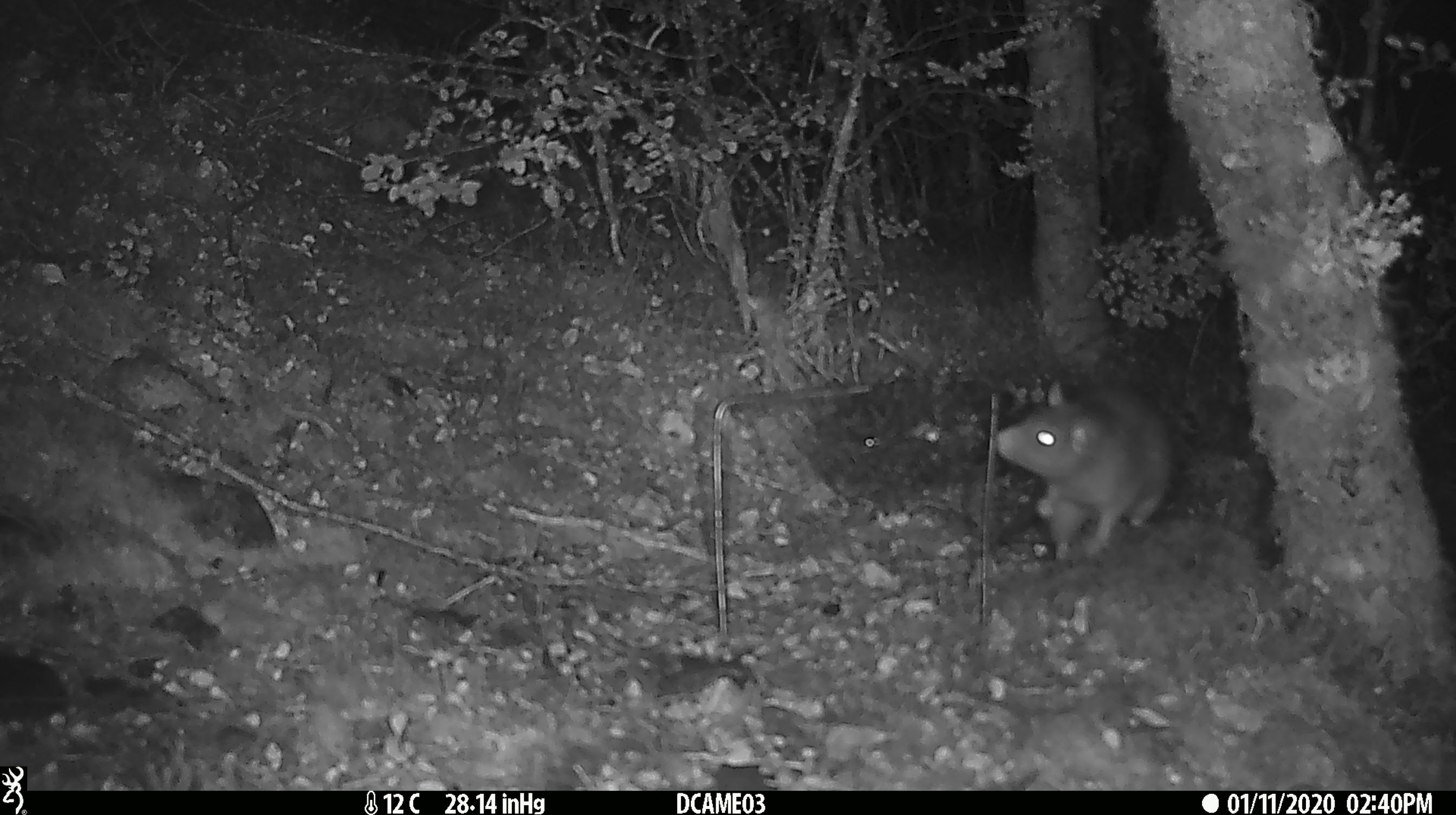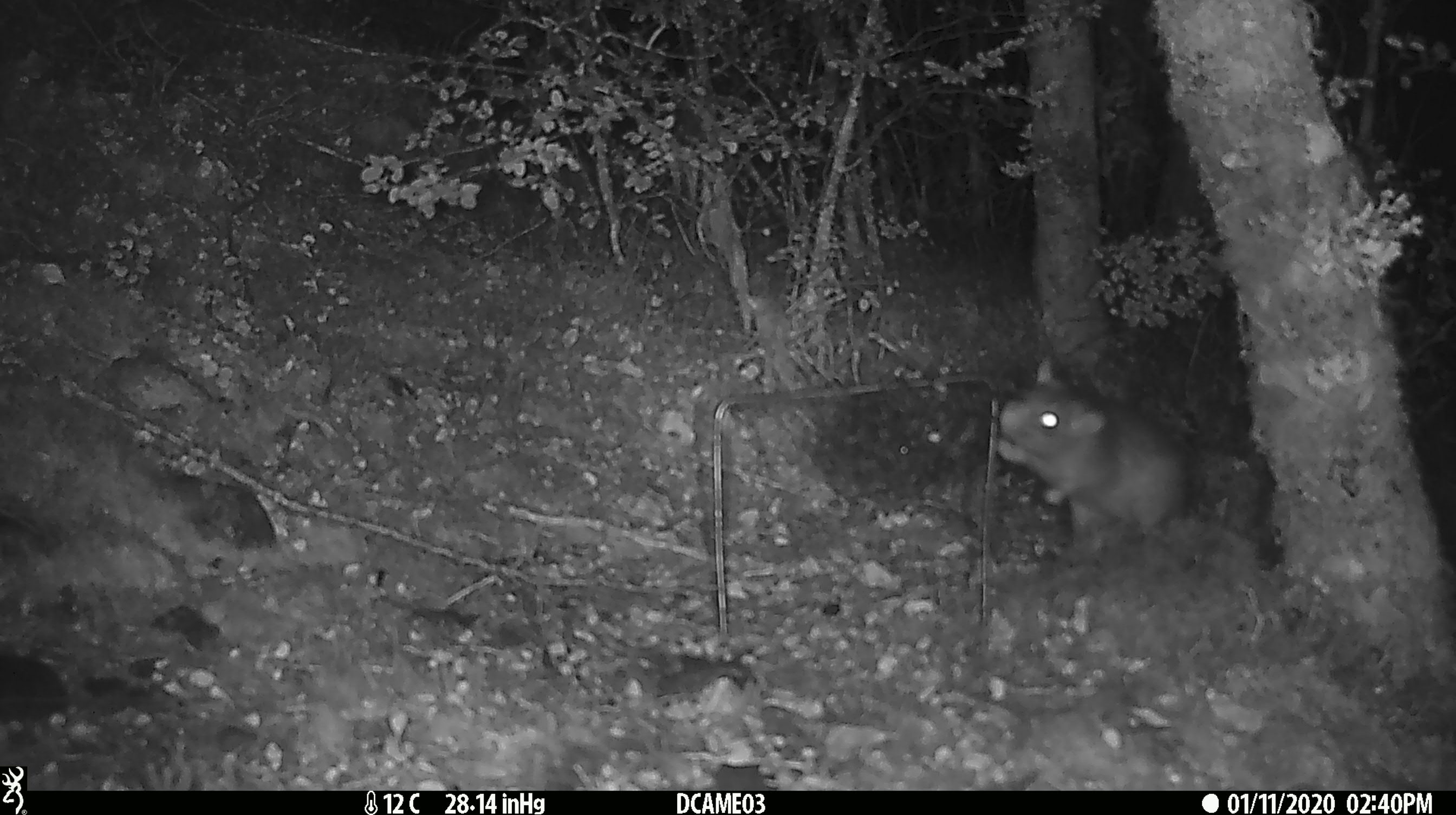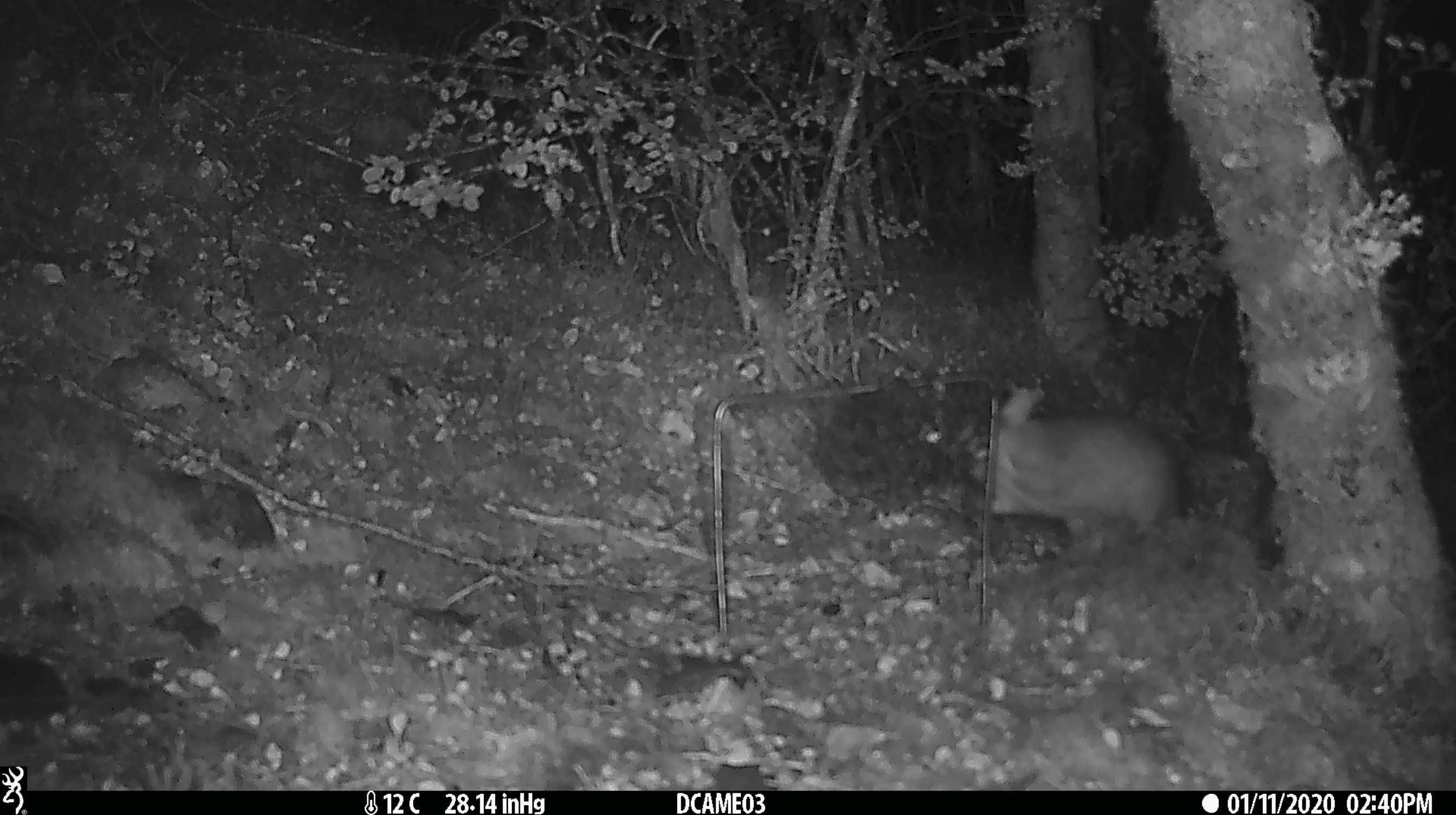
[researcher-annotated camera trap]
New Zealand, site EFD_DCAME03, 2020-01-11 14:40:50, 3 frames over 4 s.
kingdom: Animalia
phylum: Chordata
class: Mammalia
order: Rodentia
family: Muridae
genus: Rattus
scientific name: Rattus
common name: rat